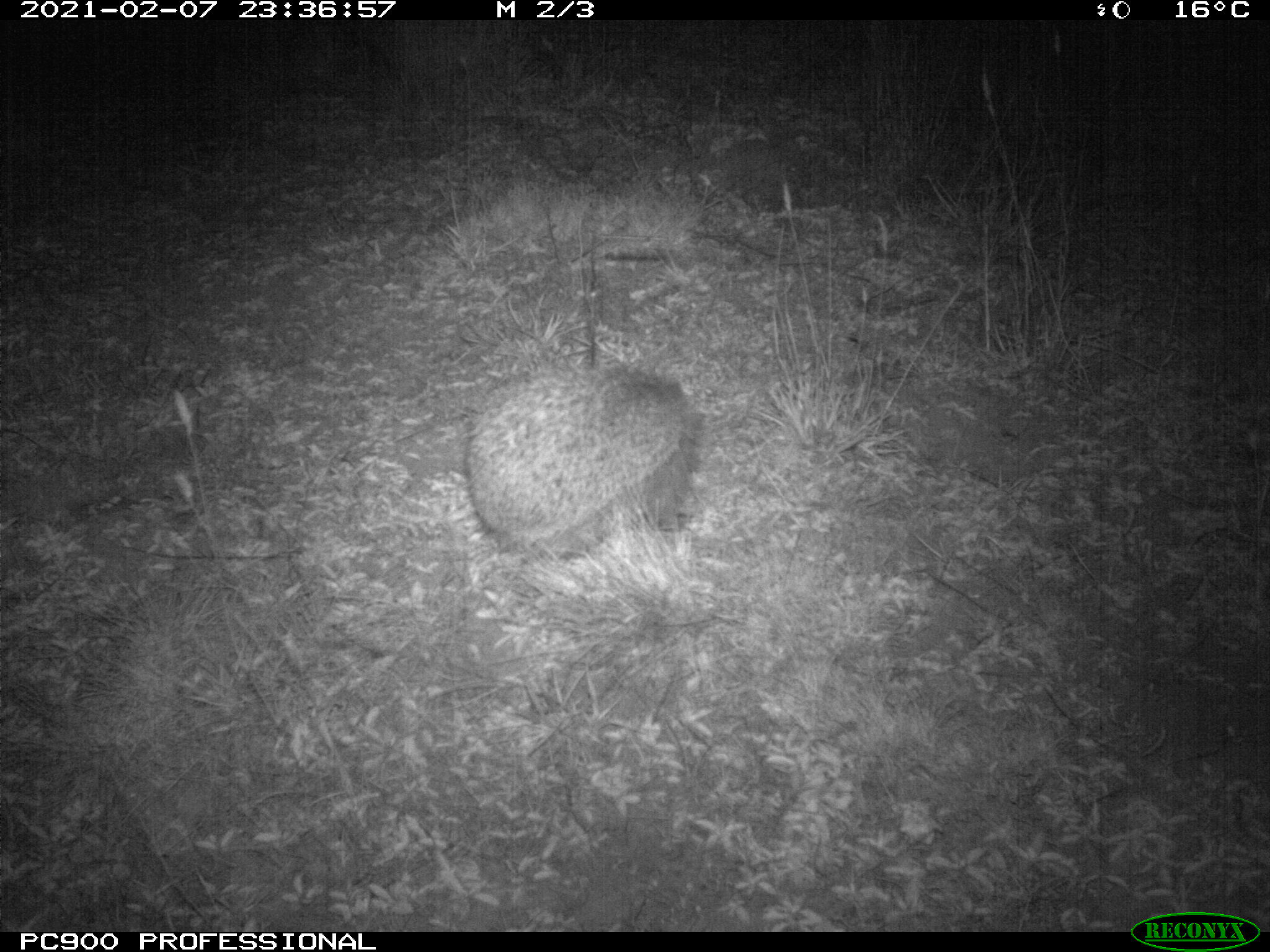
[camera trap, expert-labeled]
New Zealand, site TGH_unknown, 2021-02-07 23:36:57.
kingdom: Animalia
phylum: Chordata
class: Mammalia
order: Eulipotyphla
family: Erinaceidae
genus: Erinaceus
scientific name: Erinaceus europaeus europaeus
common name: european hedgehog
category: hedgehog